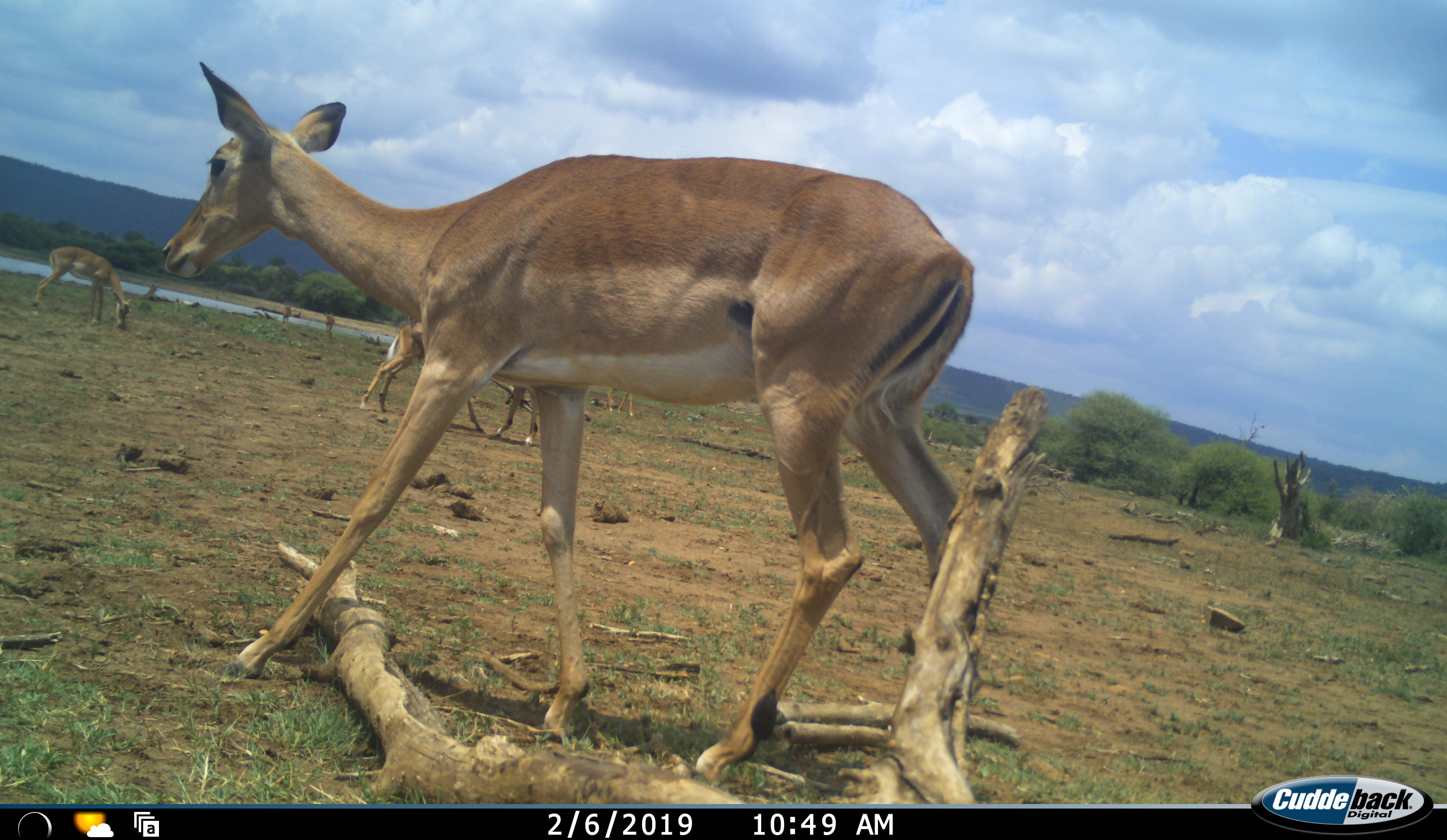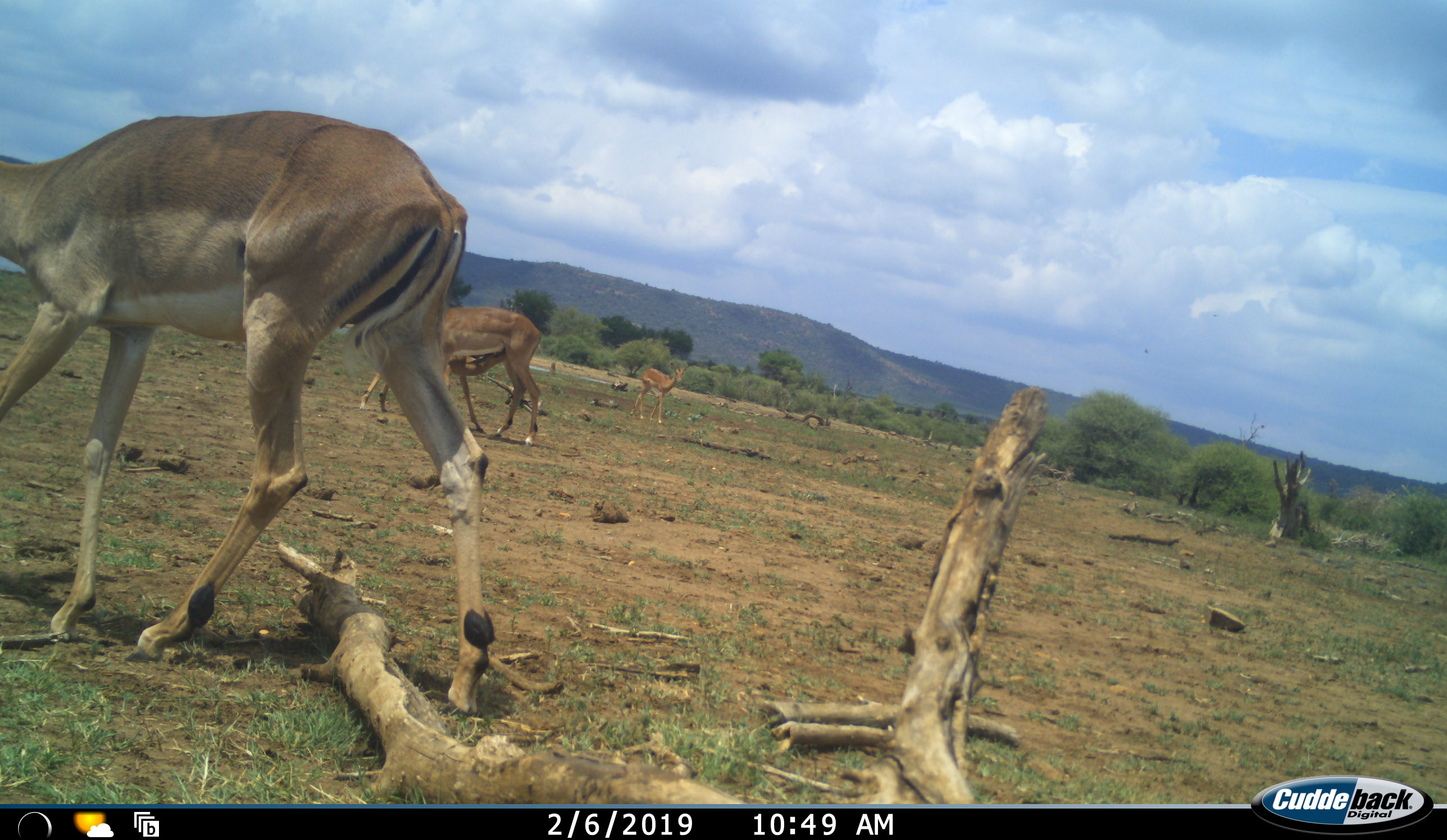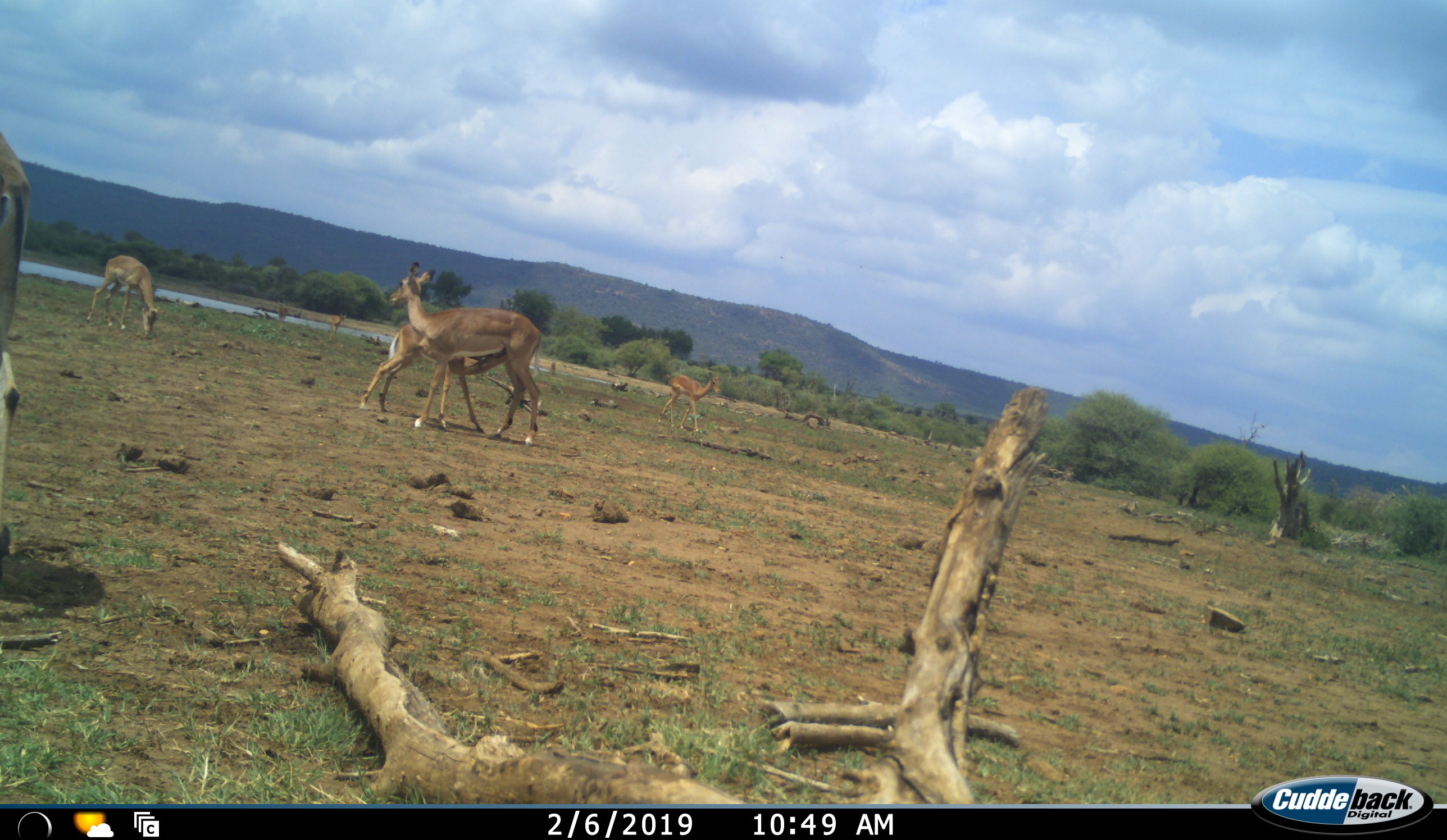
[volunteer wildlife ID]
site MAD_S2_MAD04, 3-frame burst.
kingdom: Animalia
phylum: Chordata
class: Mammalia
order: Artiodactyla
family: Bovidae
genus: Aepyceros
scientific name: Aepyceros melampus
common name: impala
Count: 7.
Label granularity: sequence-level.